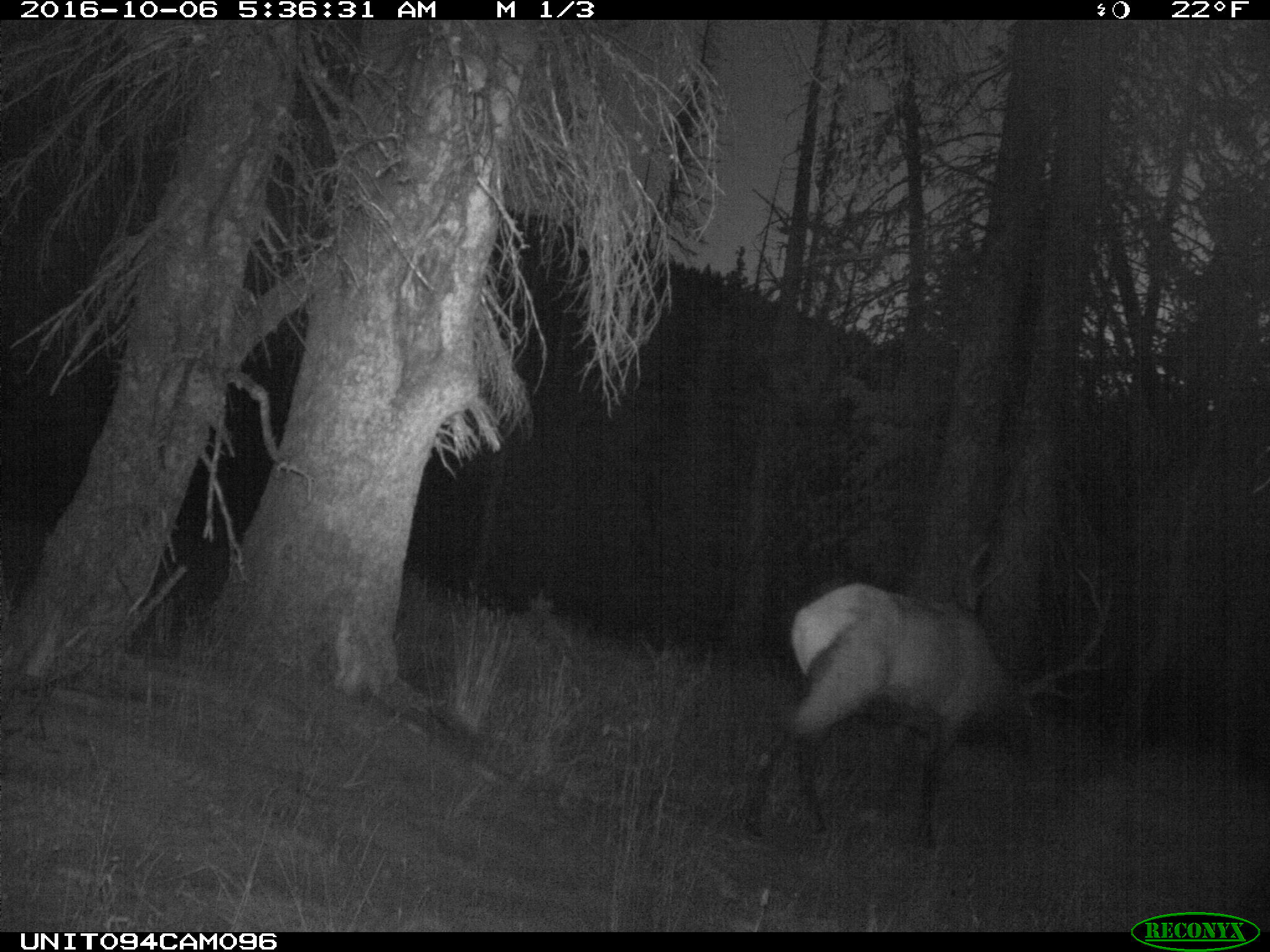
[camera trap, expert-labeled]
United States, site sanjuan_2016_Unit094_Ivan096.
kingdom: Animalia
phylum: Chordata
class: Mammalia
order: Artiodactyla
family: Cervidae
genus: Cervus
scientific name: Cervus elaphus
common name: red deer